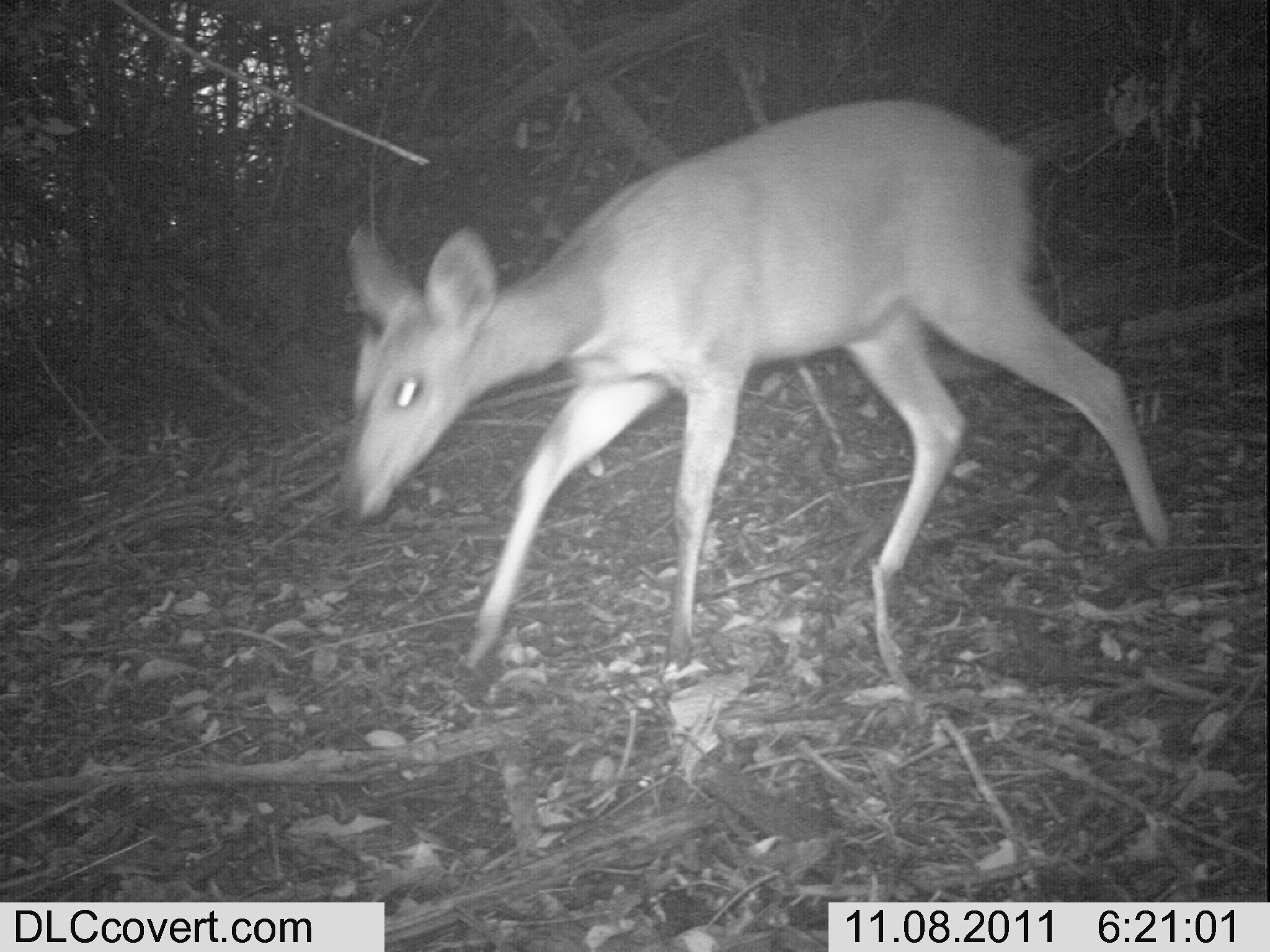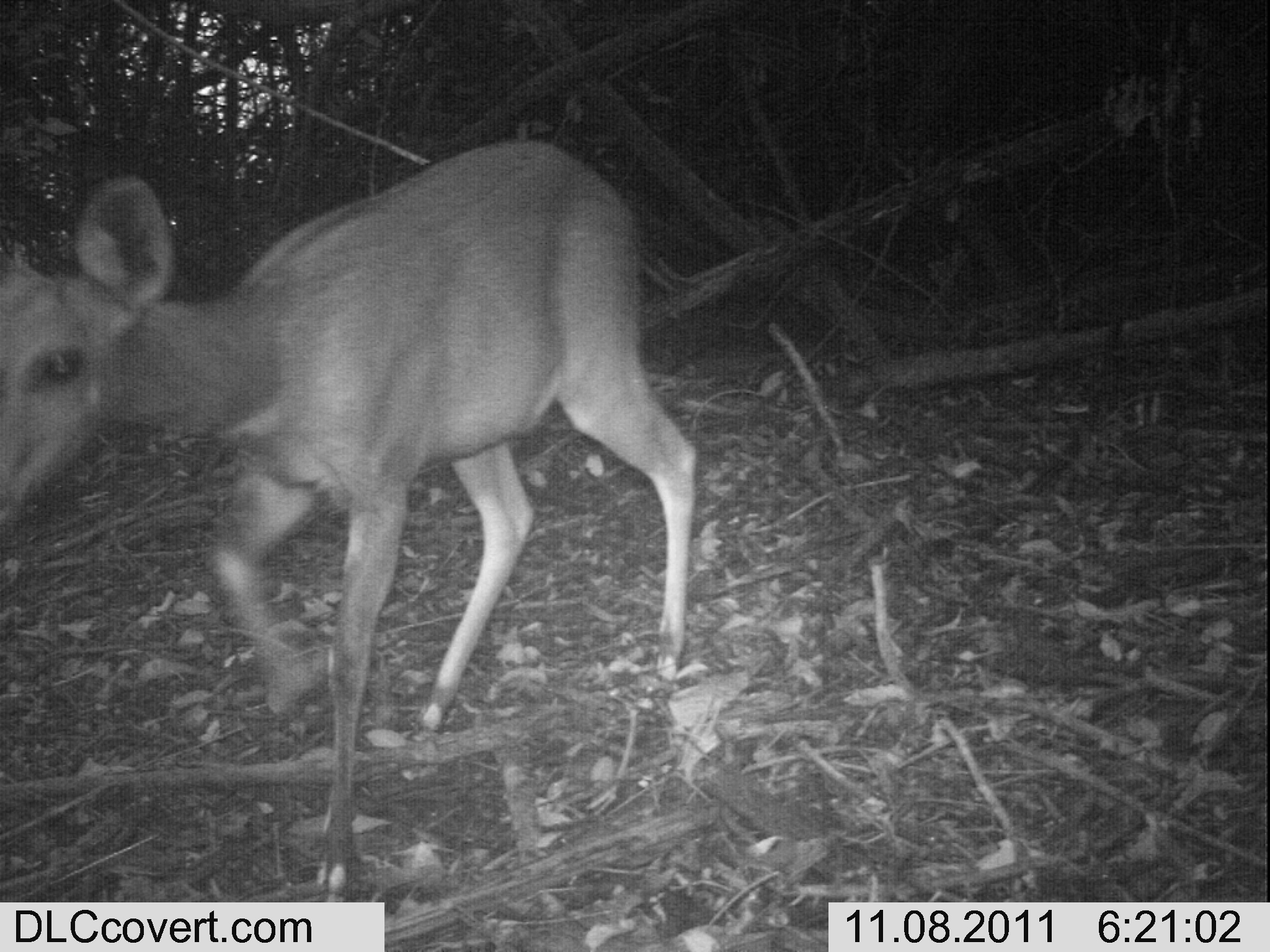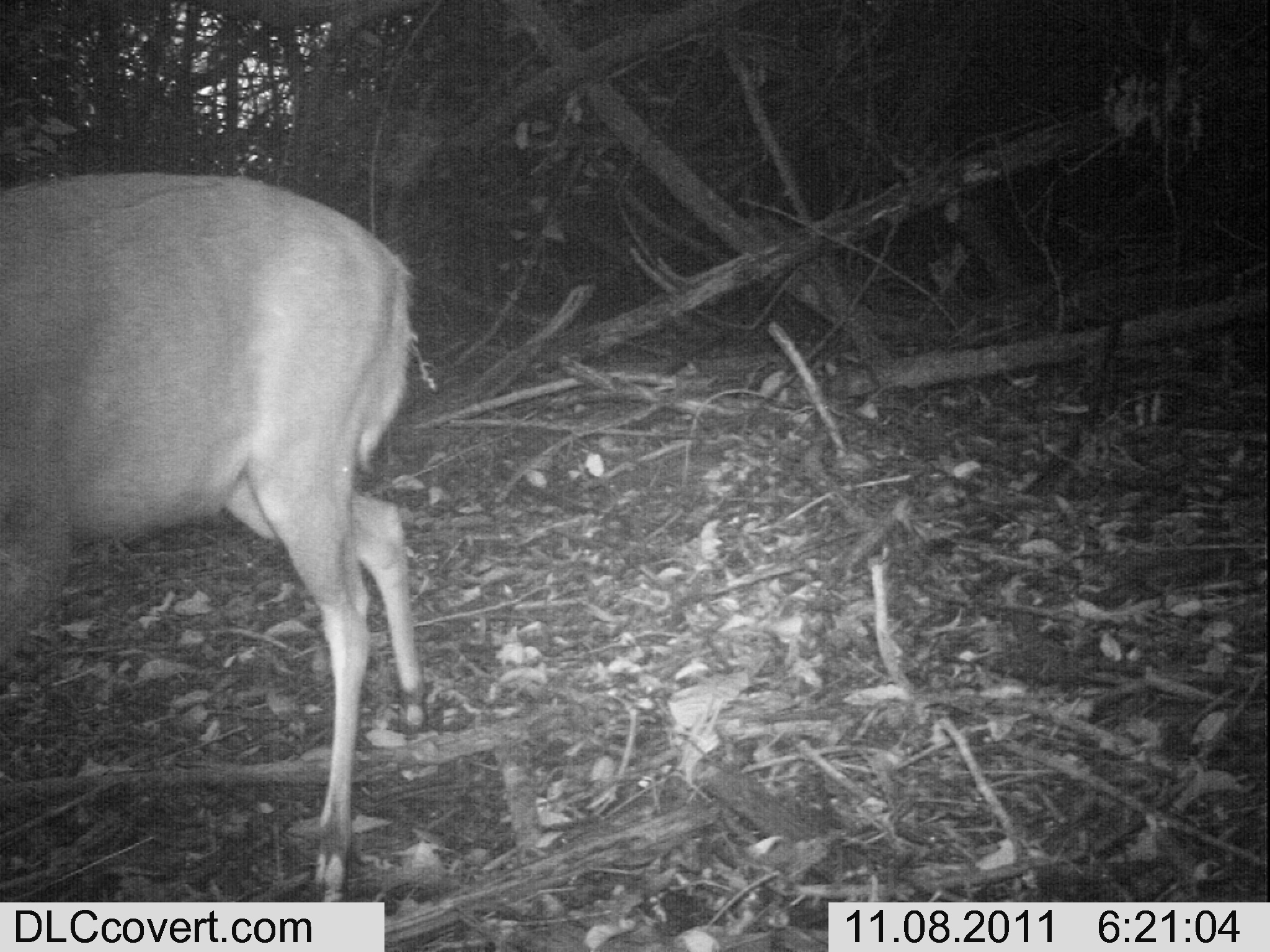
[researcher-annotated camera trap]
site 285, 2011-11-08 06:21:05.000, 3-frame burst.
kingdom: Animalia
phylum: Chordata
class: Mammalia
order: Artiodactyla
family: Bovidae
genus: Tragelaphus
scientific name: Tragelaphus scriptus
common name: bushbuck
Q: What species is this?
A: Tragelaphus scriptus (bushbuck).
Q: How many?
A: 1.